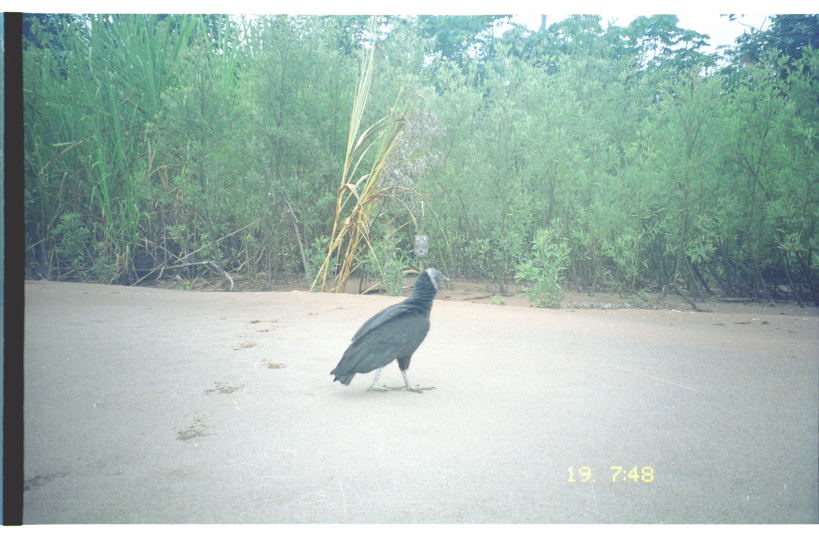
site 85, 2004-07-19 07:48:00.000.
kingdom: Animalia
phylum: Chordata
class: Aves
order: Cathartiformes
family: Cathartidae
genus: Coragyps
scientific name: Coragyps atratus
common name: black vulture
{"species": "Coragyps atratus (black vulture)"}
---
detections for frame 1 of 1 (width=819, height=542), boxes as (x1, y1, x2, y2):
coragyps atratus: (330, 268, 451, 395)